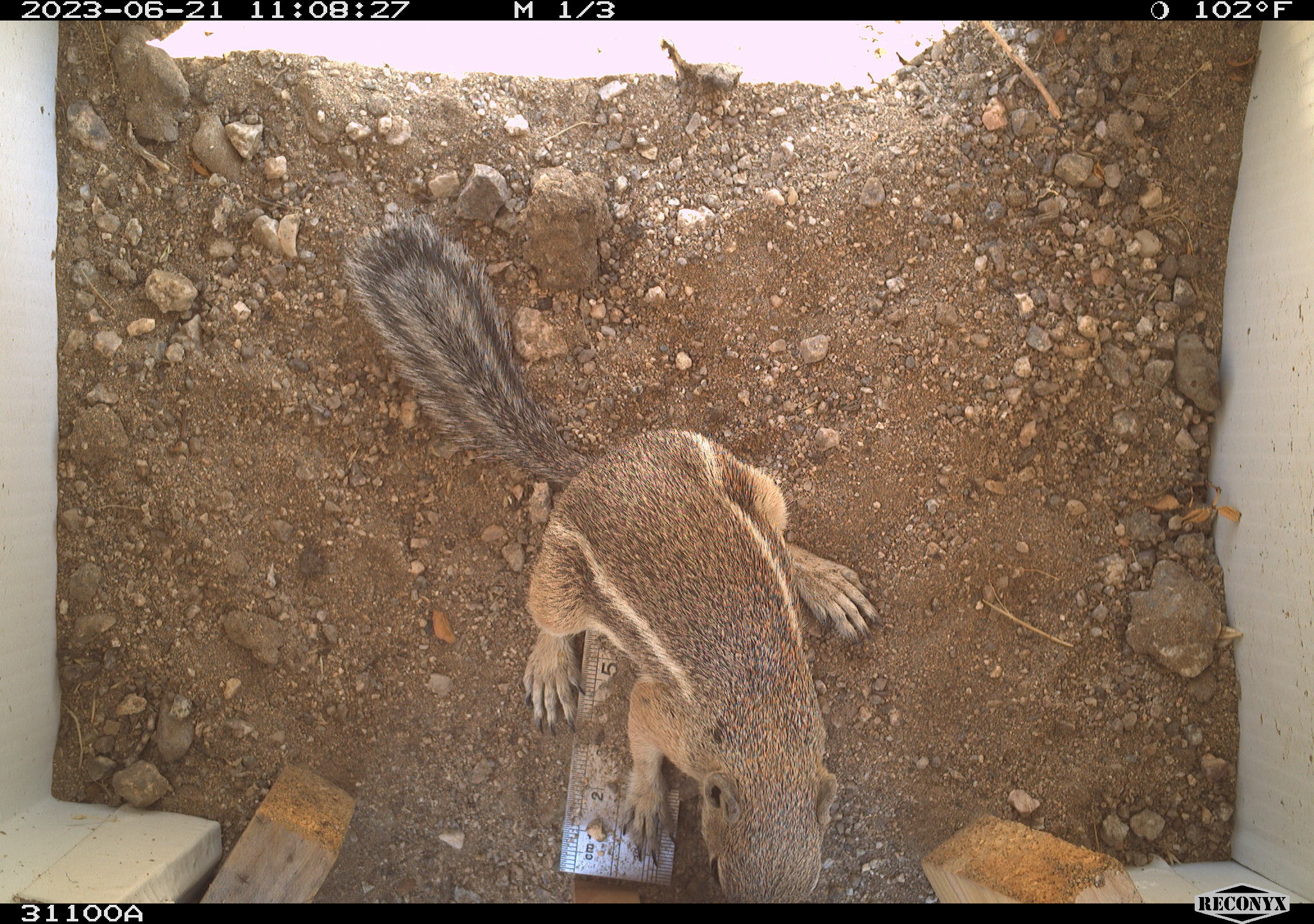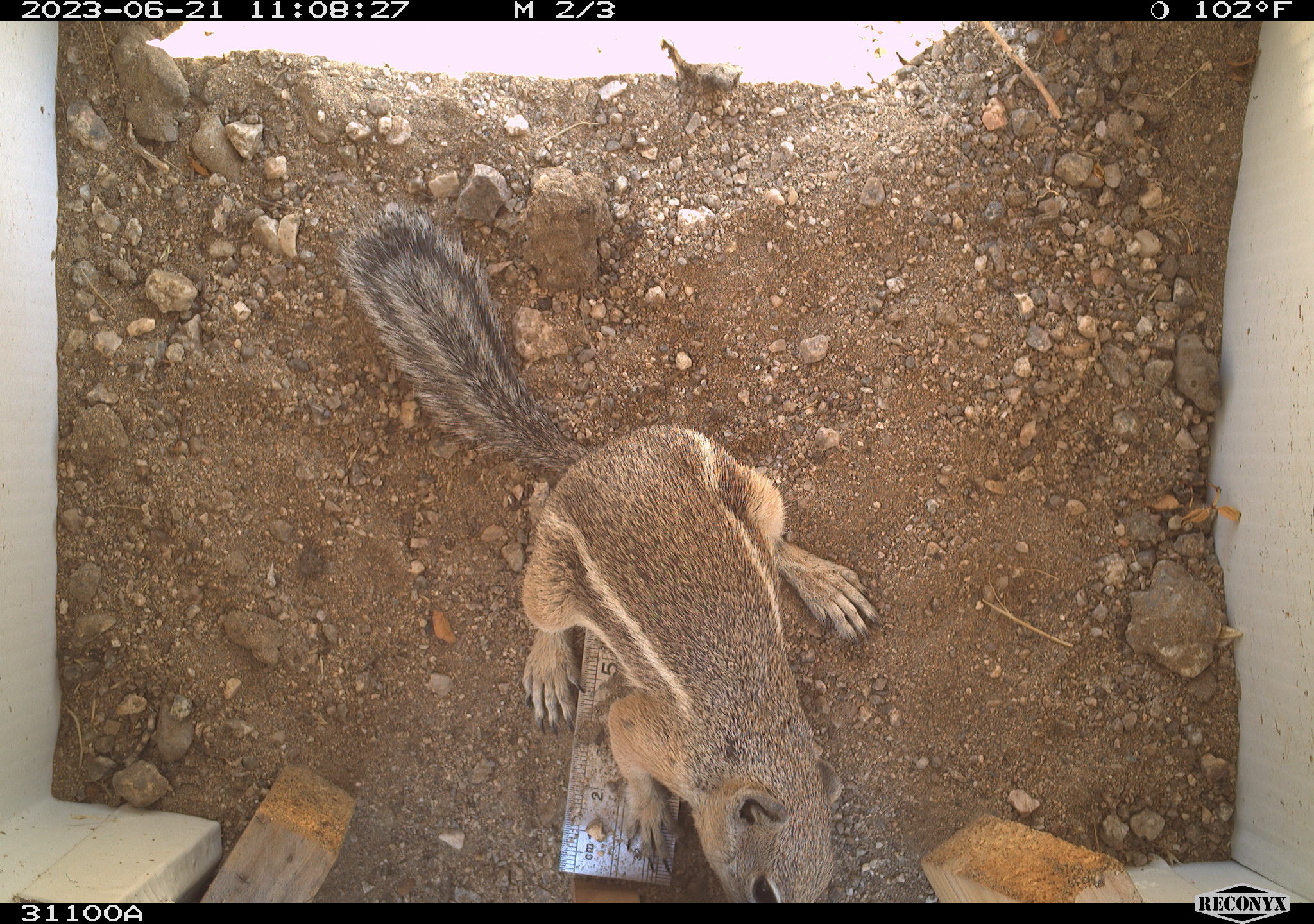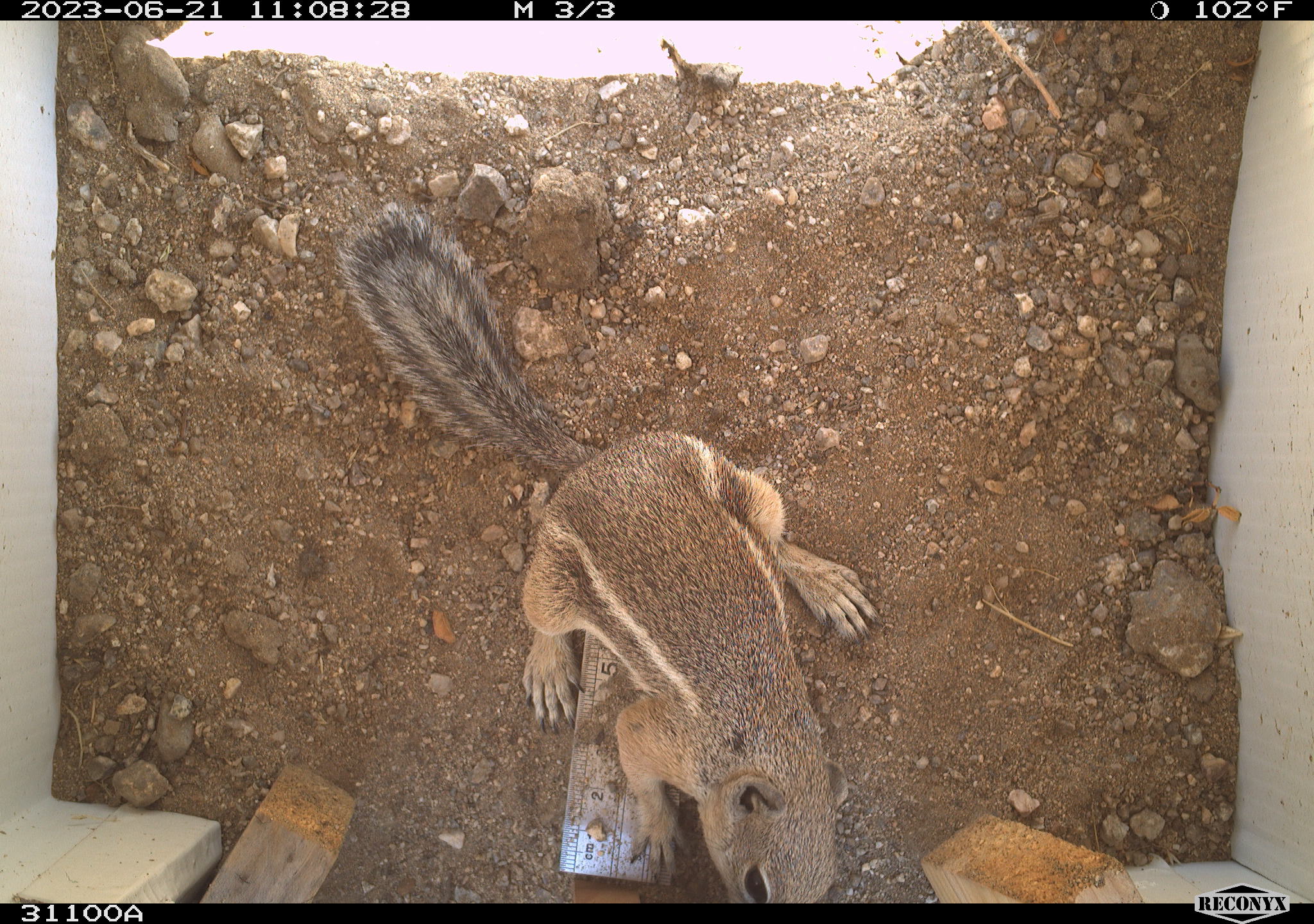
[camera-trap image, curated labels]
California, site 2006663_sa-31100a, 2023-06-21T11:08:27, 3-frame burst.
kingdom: Animalia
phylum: Chordata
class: Mammalia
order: Rodentia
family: Sciuridae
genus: Ammospermophilus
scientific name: Ammospermophilus leucurus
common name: white-tailed antelope squirrel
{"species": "white-tailed antelope squirrel (Ammospermophilus leucurus)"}